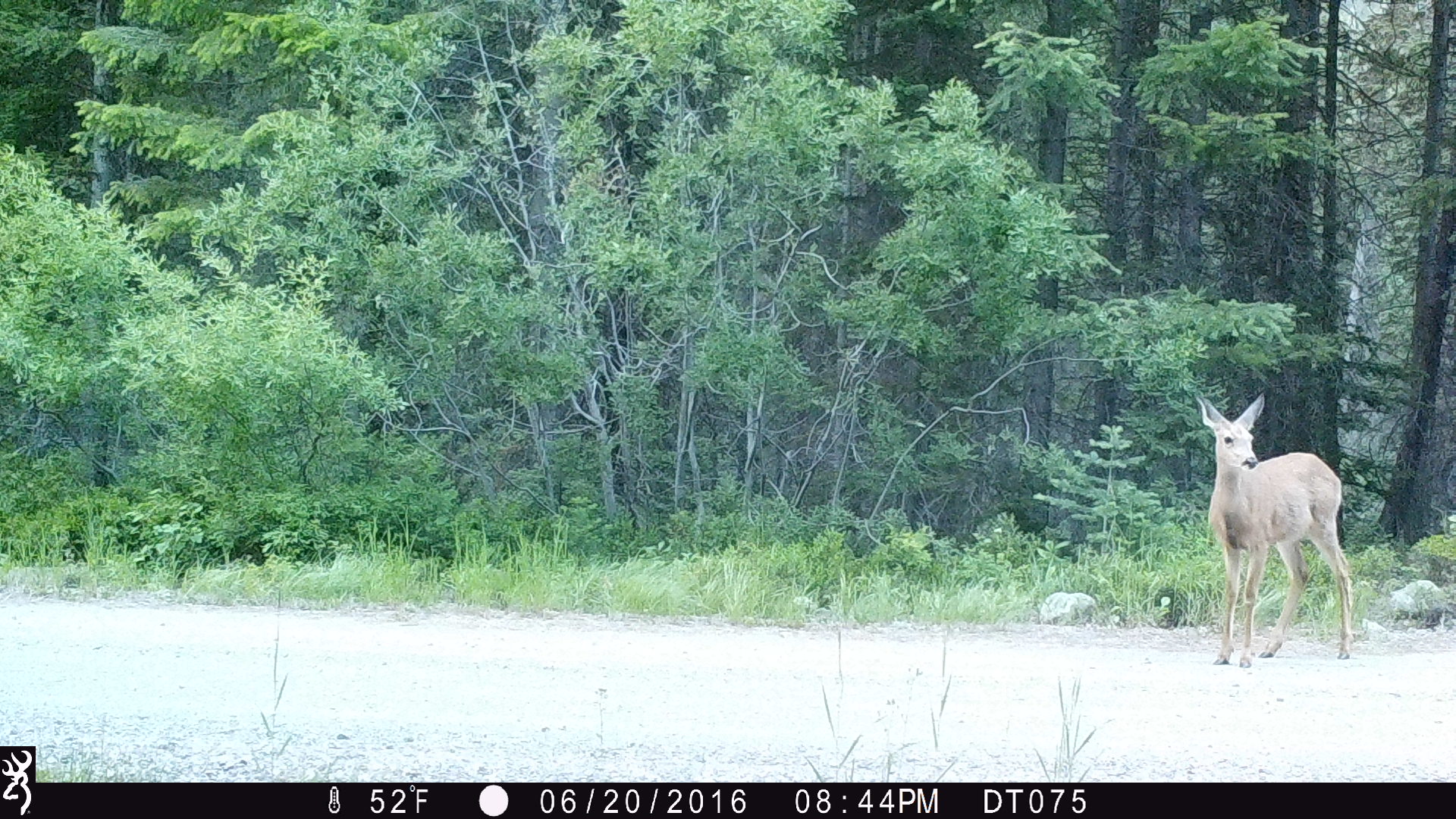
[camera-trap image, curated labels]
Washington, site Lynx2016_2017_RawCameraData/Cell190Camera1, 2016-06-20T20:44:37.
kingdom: Animalia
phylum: Chordata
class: Mammalia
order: Artiodactyla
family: Cervidae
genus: Odocoileus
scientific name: Odocoileus hemionus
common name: mule deer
Odocoileus hemionus (mule deer). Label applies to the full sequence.